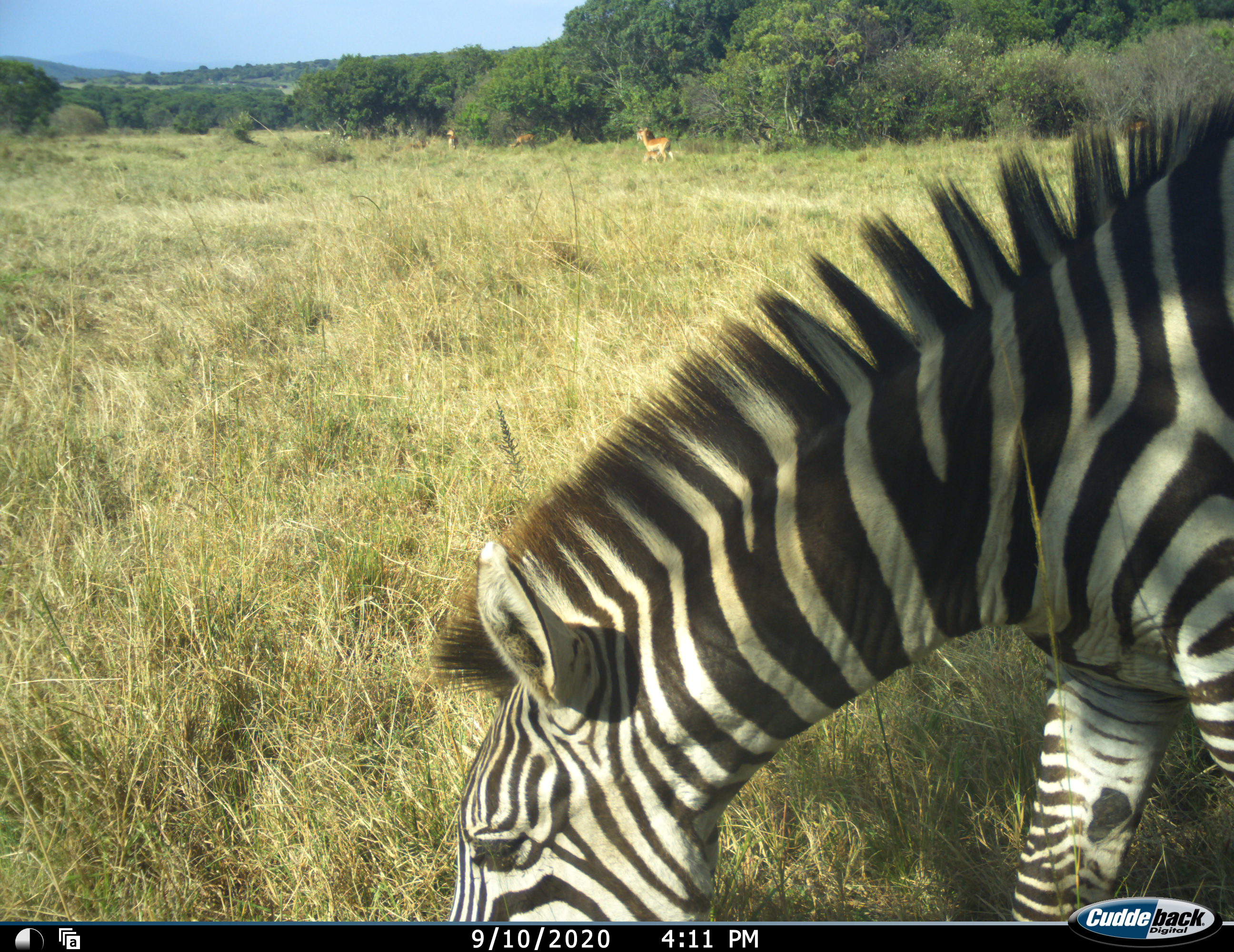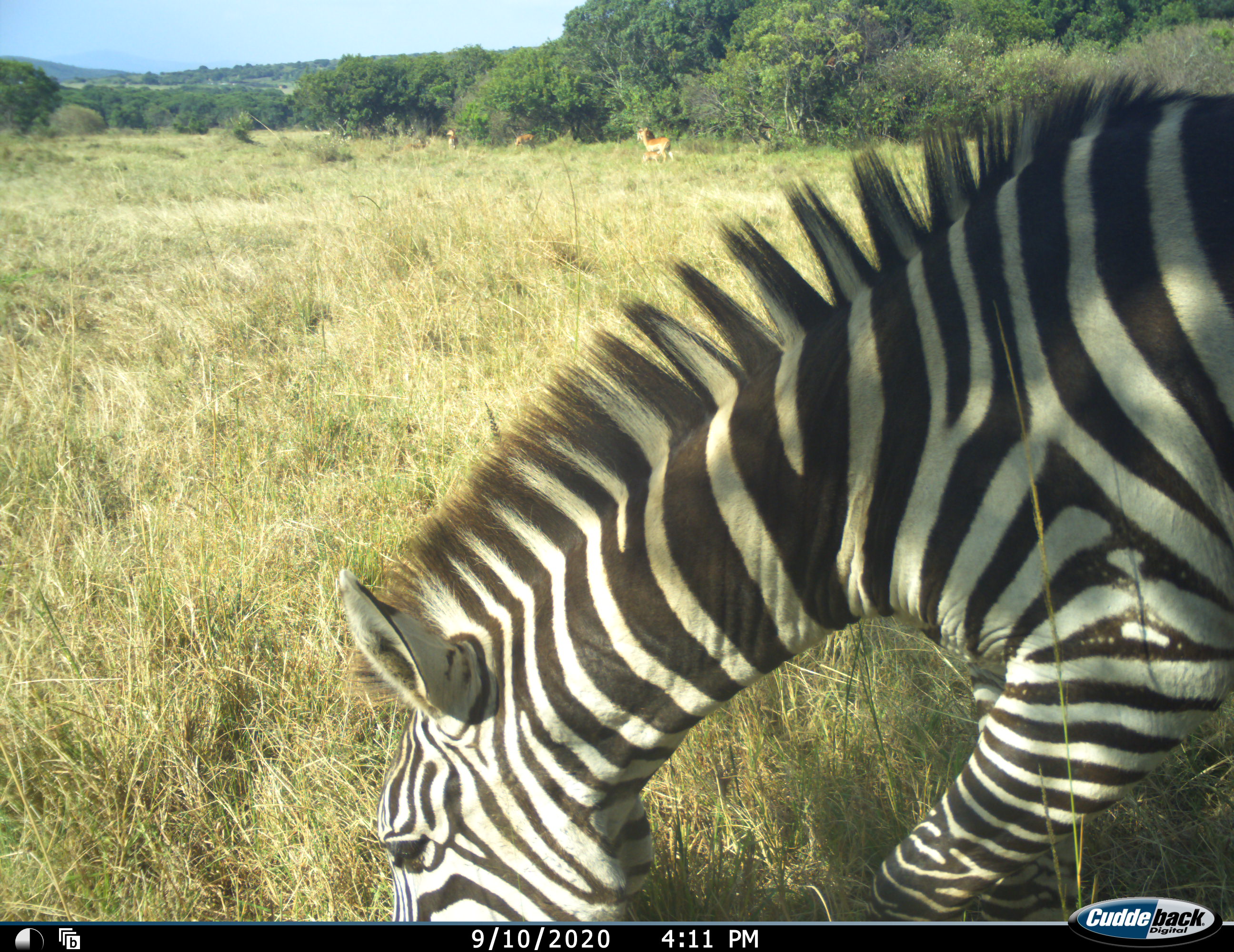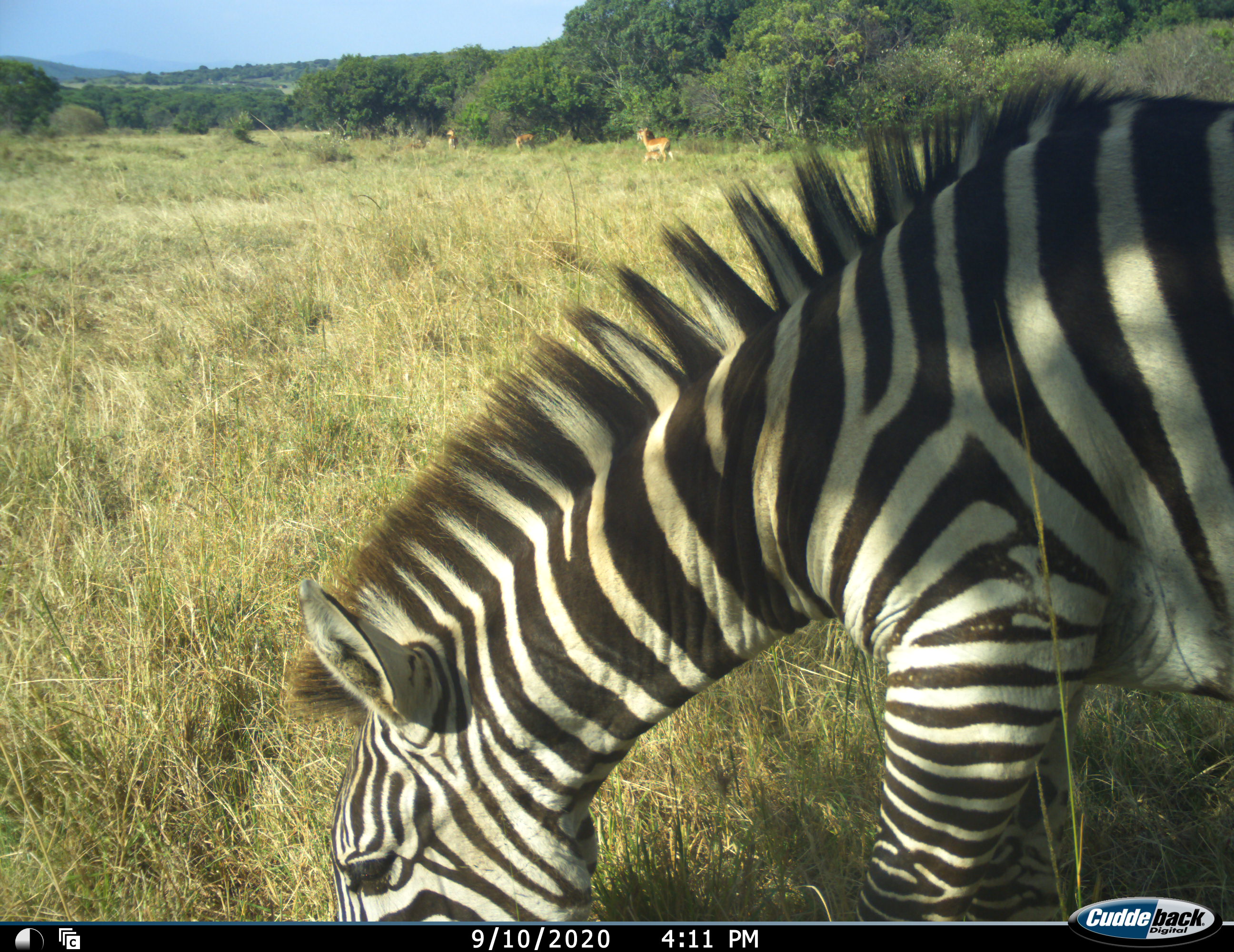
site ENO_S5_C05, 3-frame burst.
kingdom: Animalia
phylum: Chordata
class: Mammalia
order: Perissodactyla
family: Equidae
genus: Equus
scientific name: Equus quagga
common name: plains zebra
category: zebraplains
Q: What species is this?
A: Zebraplains (plains zebra) (Equus quagga).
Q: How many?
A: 1.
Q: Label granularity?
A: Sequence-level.